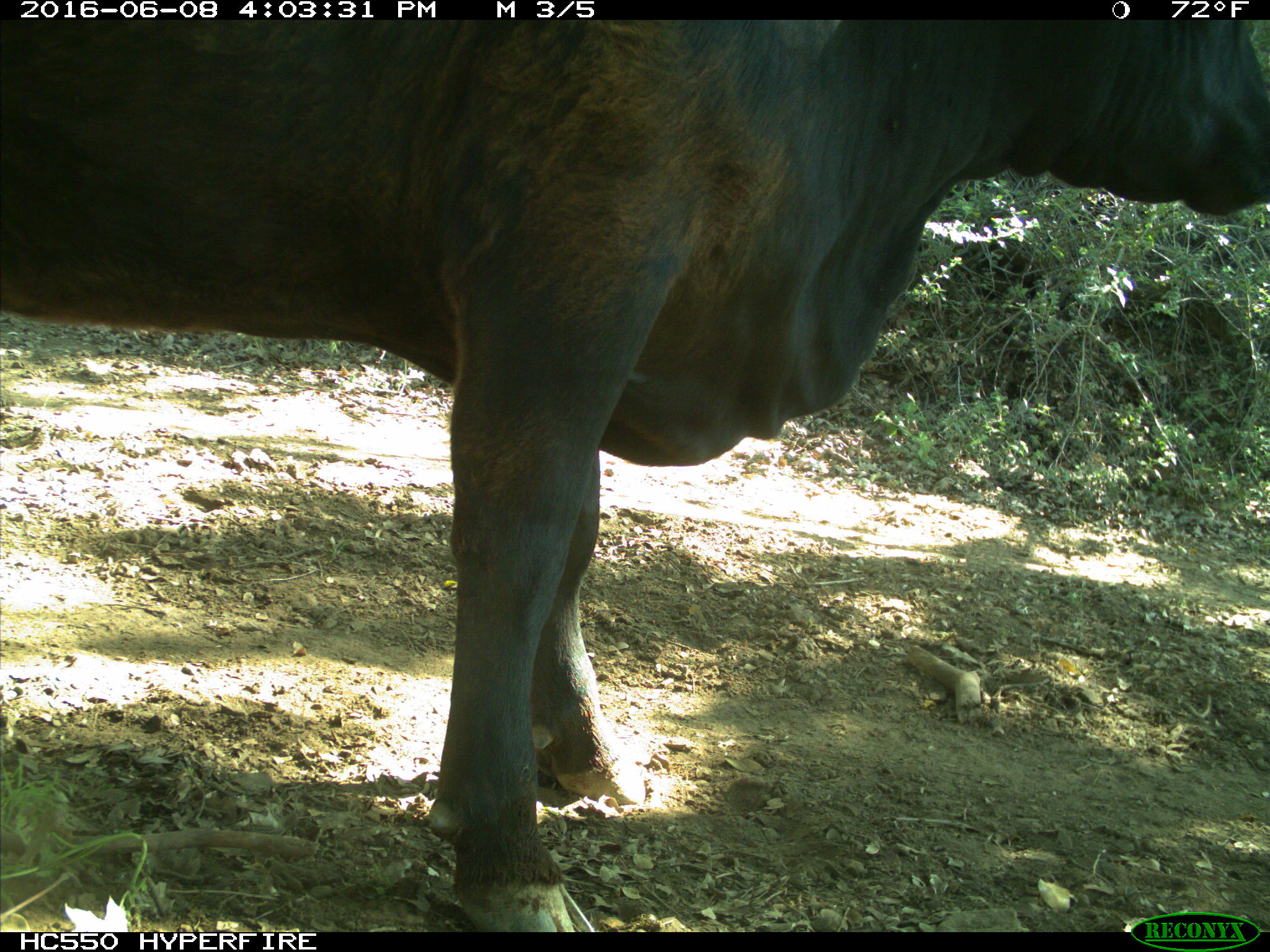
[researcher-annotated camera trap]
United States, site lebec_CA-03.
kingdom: Animalia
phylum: Chordata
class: Mammalia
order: Artiodactyla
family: Bovidae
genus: Bos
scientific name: Bos taurus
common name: domestic cow